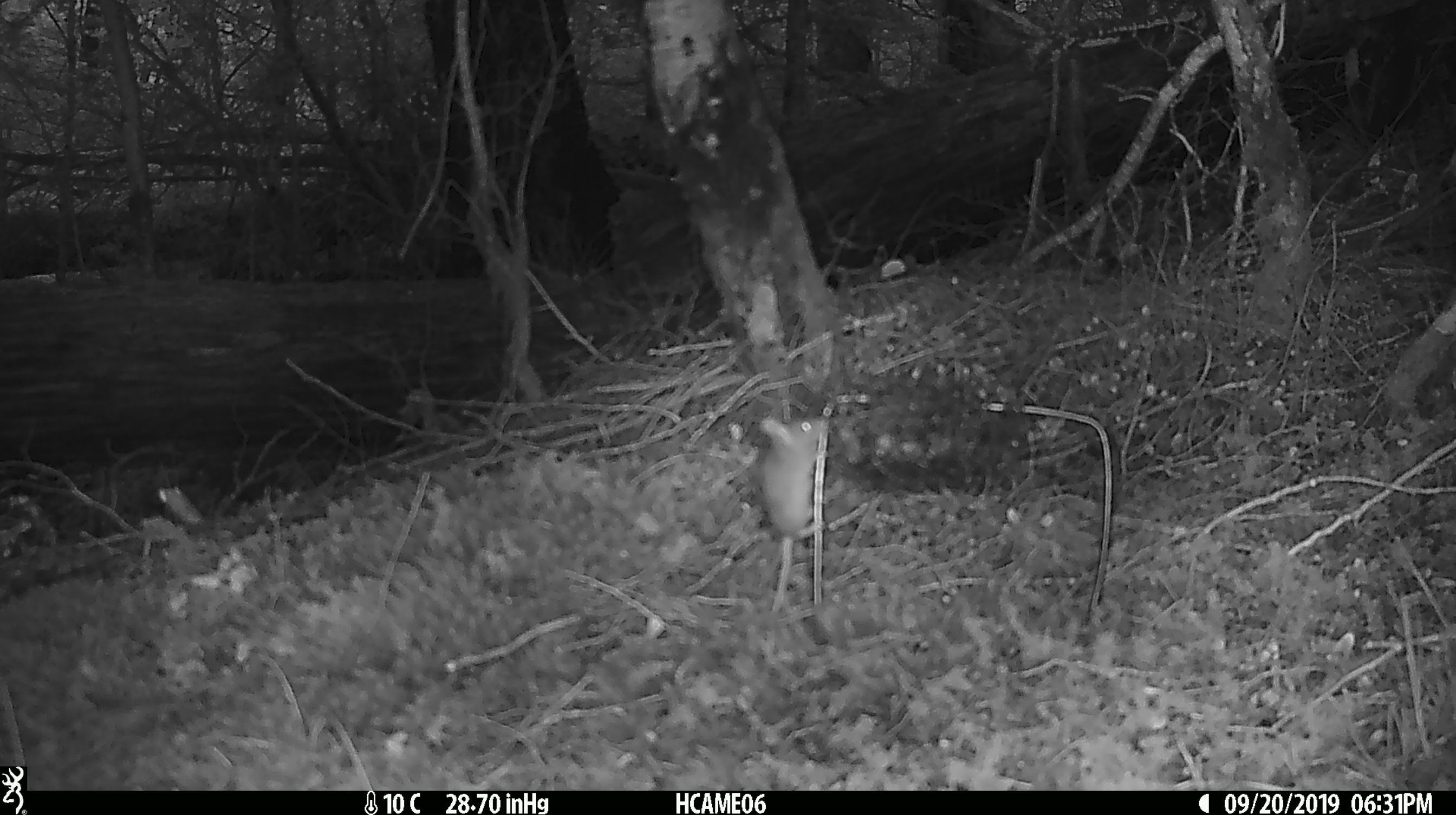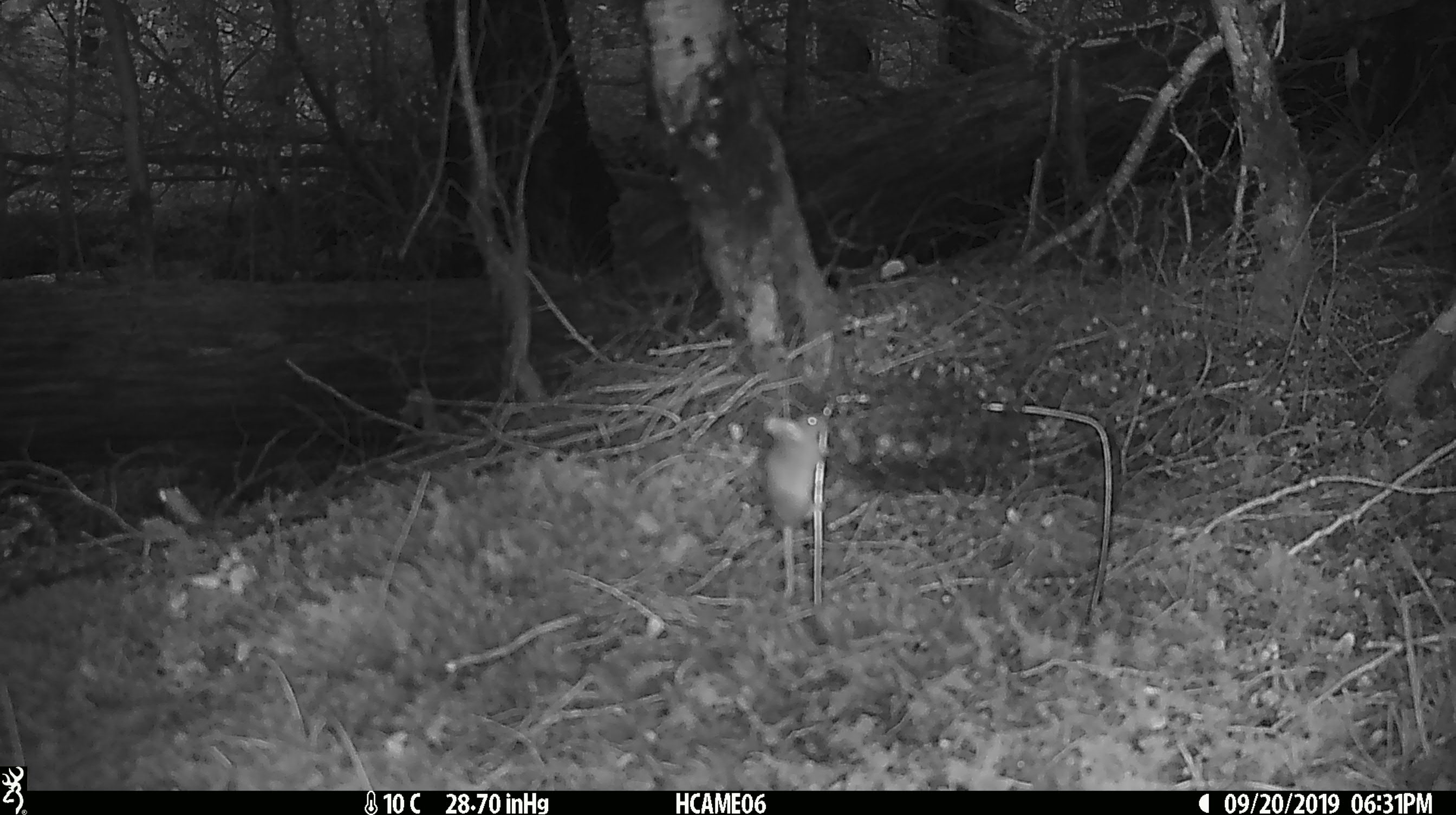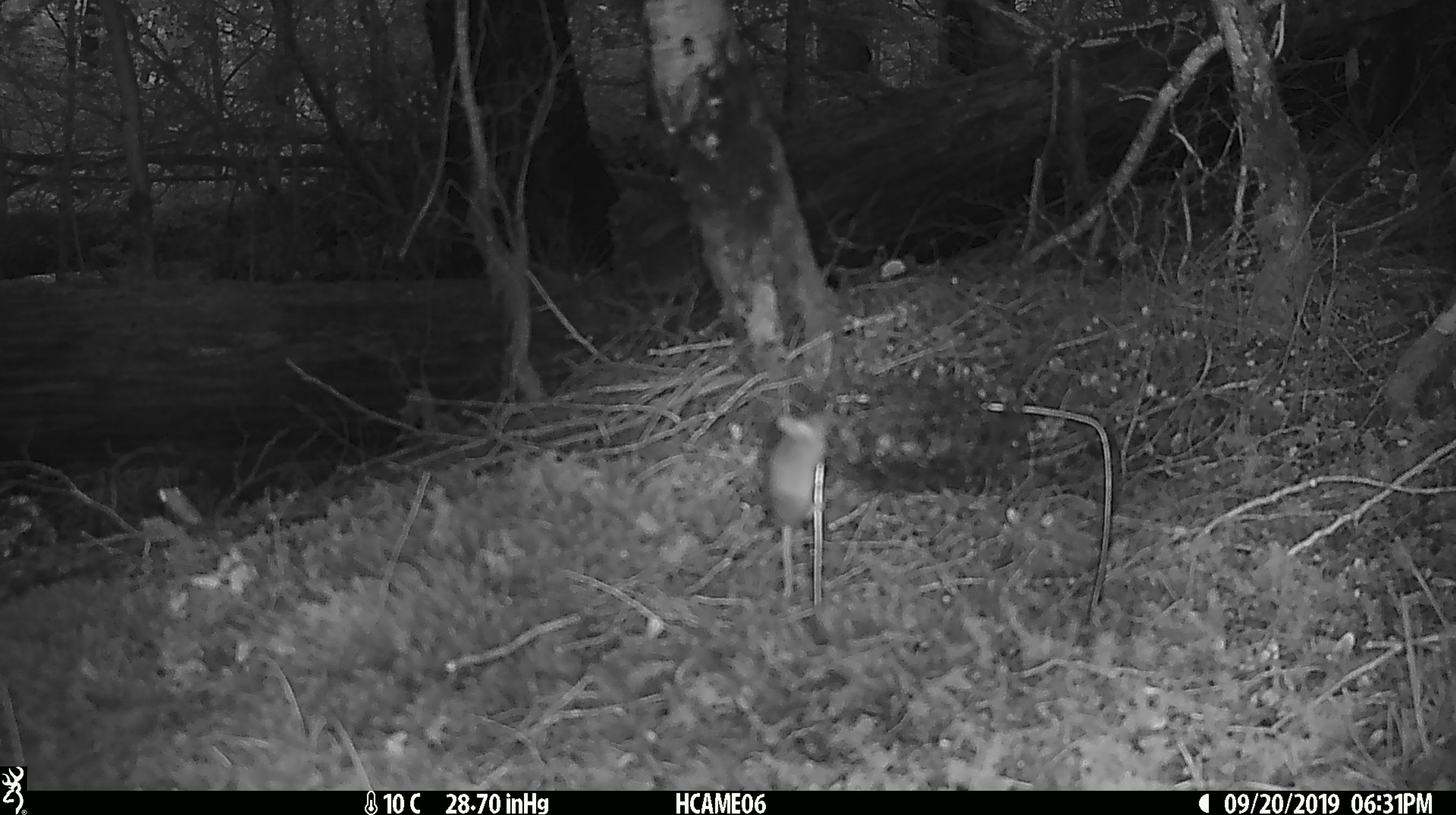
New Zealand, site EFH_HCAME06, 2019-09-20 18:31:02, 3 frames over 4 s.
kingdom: Animalia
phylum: Chordata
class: Mammalia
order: Rodentia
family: Muridae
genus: Mus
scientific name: Mus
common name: mouse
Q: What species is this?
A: Mouse (Mus).